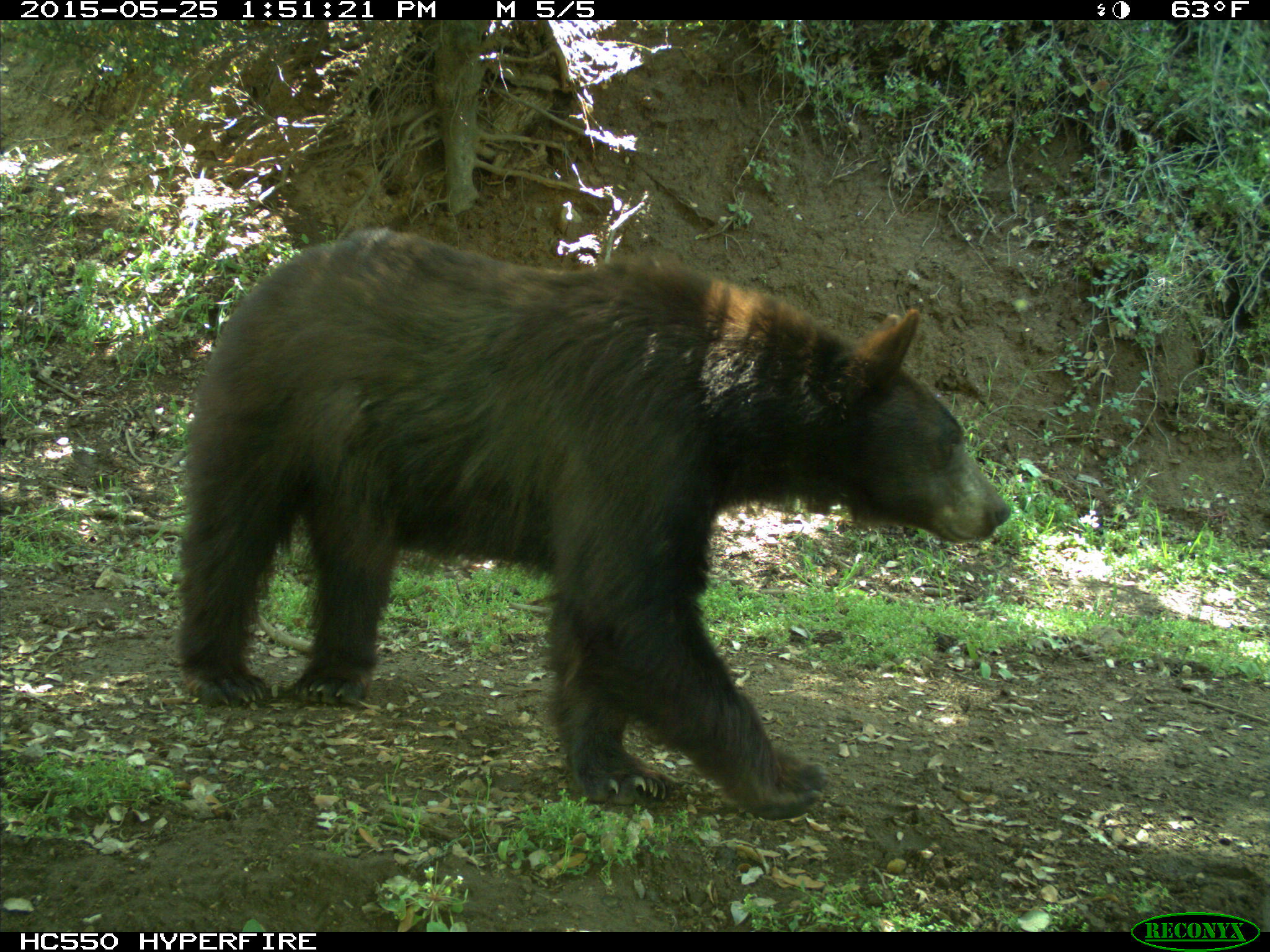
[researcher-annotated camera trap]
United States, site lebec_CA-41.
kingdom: Animalia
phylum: Chordata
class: Mammalia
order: Carnivora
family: Ursidae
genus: Ursus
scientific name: Ursus americanus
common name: american black bear